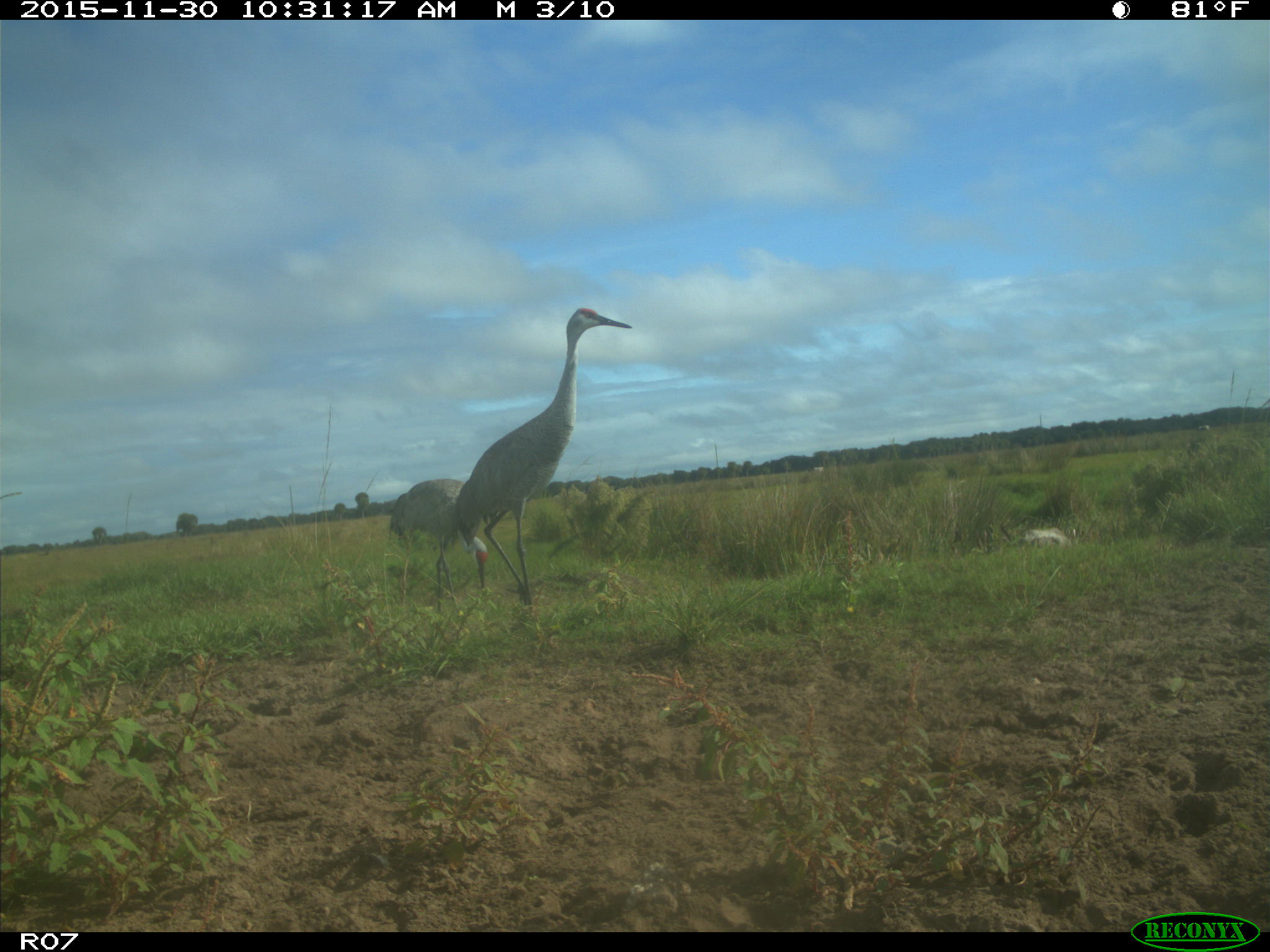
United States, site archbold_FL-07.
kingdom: Animalia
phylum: Chordata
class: Aves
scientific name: Aves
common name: birds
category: unidentified bird